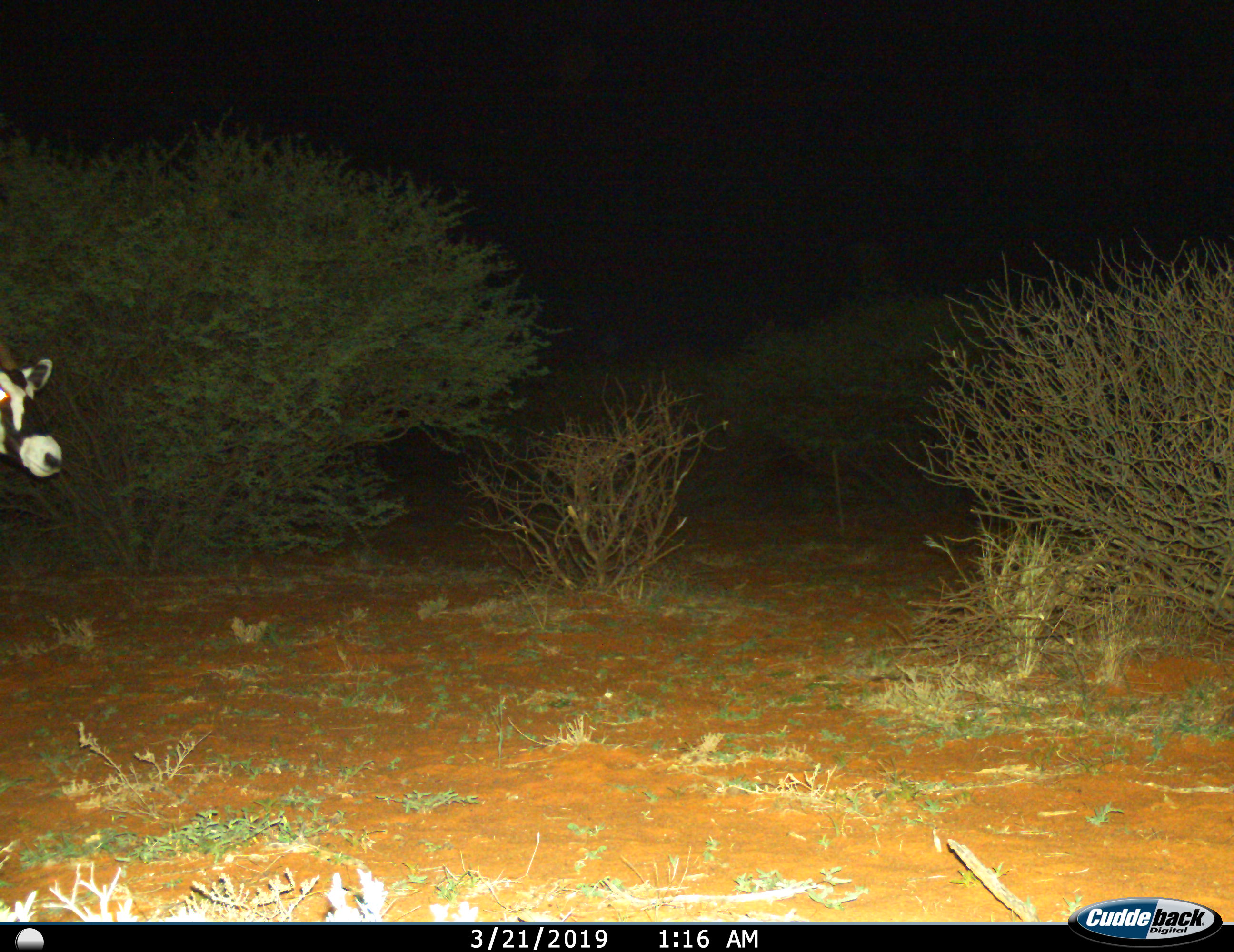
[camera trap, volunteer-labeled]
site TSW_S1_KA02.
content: unidentified animal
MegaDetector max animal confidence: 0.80